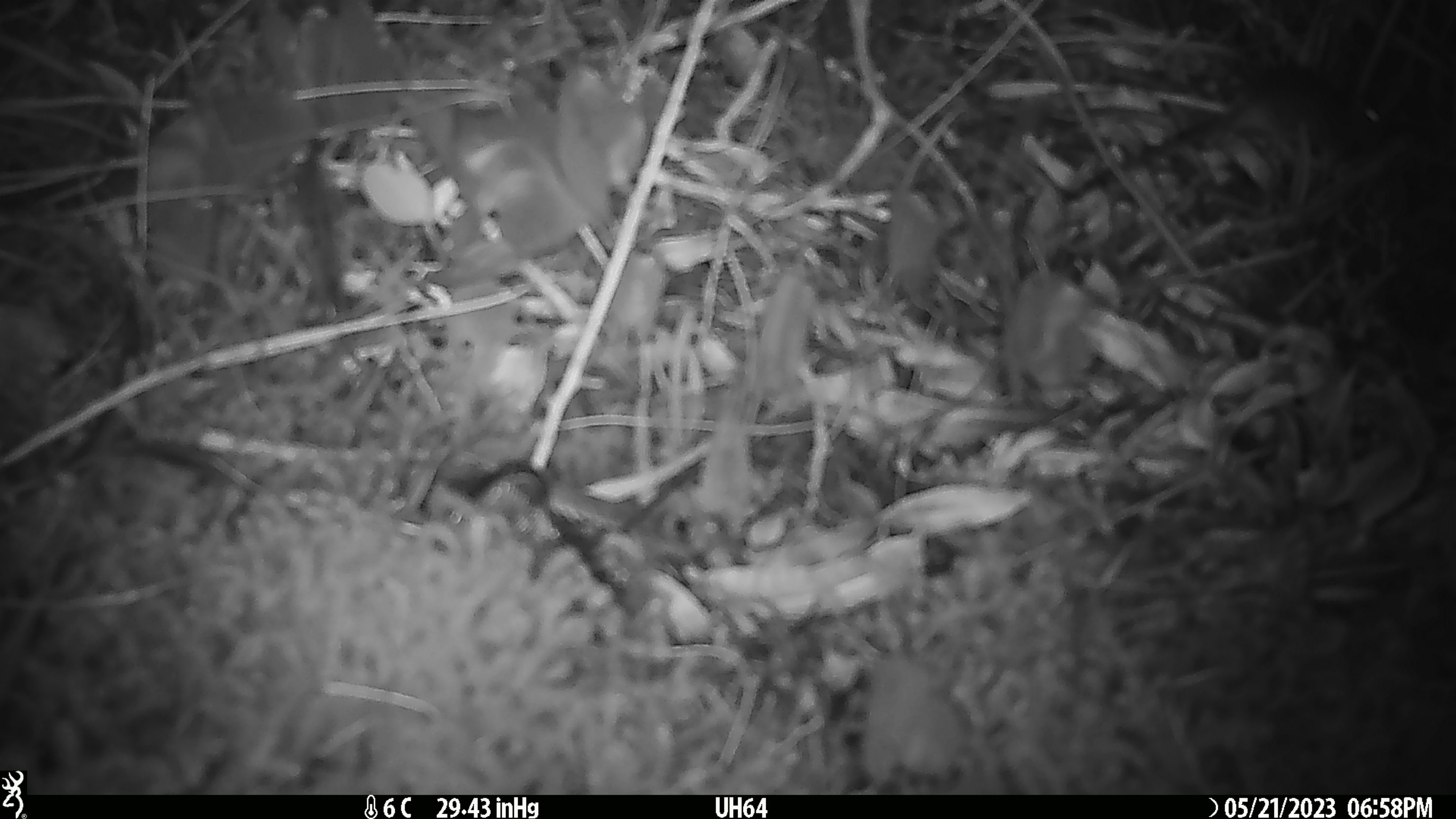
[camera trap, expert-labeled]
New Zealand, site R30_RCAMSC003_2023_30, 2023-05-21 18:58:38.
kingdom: Animalia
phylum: Chordata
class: Mammalia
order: Rodentia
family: Muridae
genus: Mus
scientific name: Mus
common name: mouse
Mouse (Mus).